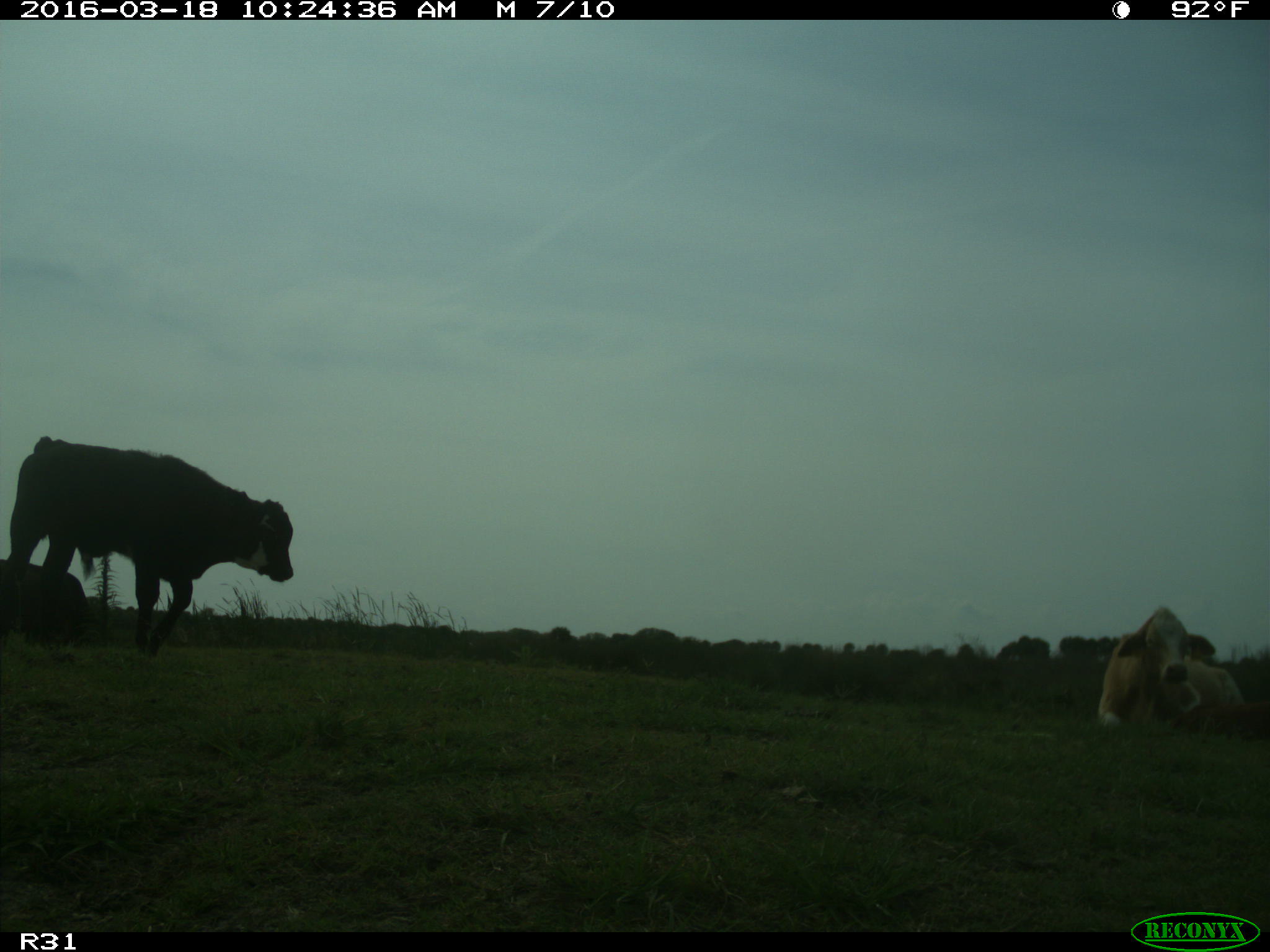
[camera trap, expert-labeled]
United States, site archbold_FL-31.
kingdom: Animalia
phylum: Chordata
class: Mammalia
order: Artiodactyla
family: Bovidae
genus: Bos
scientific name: Bos taurus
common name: domestic cow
Bos taurus (domestic cow).